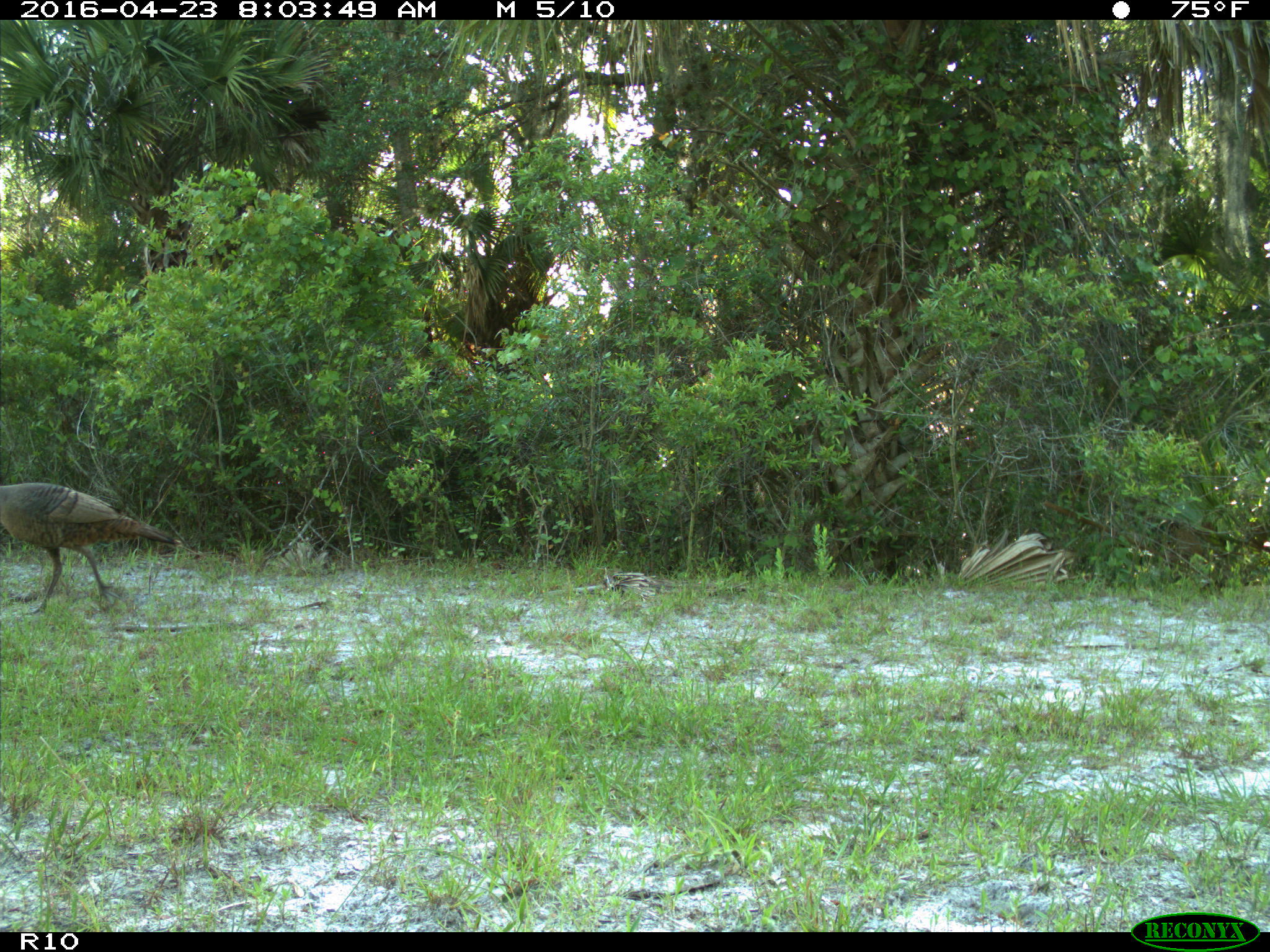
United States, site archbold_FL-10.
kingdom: Animalia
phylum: Chordata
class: Aves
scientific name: Aves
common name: birds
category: unidentified bird